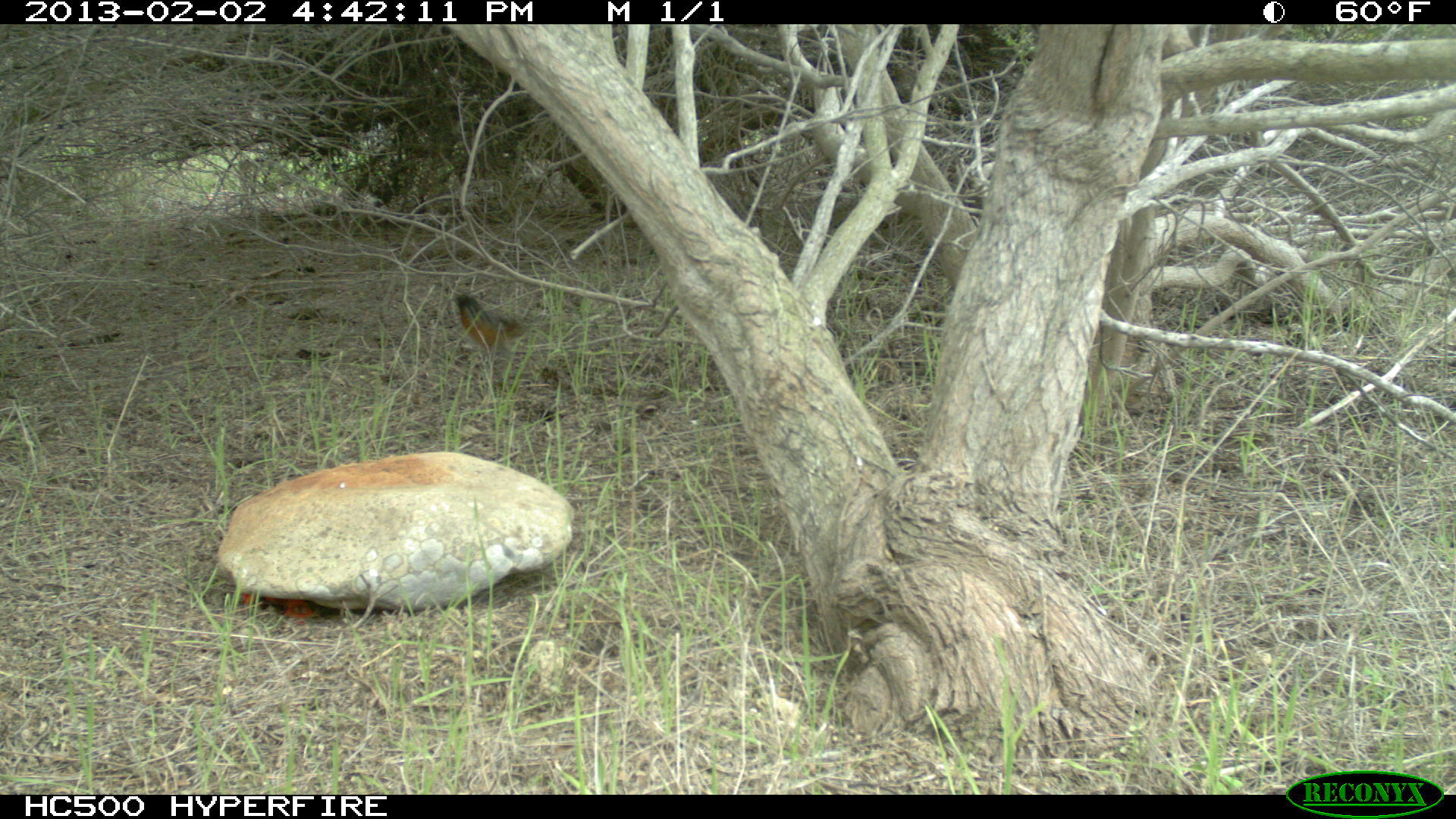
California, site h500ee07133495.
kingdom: Animalia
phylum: Chordata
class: Aves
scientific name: Aves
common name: bird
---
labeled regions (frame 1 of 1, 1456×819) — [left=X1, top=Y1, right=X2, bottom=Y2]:
bird: [left=454, top=292, right=528, bottom=360]